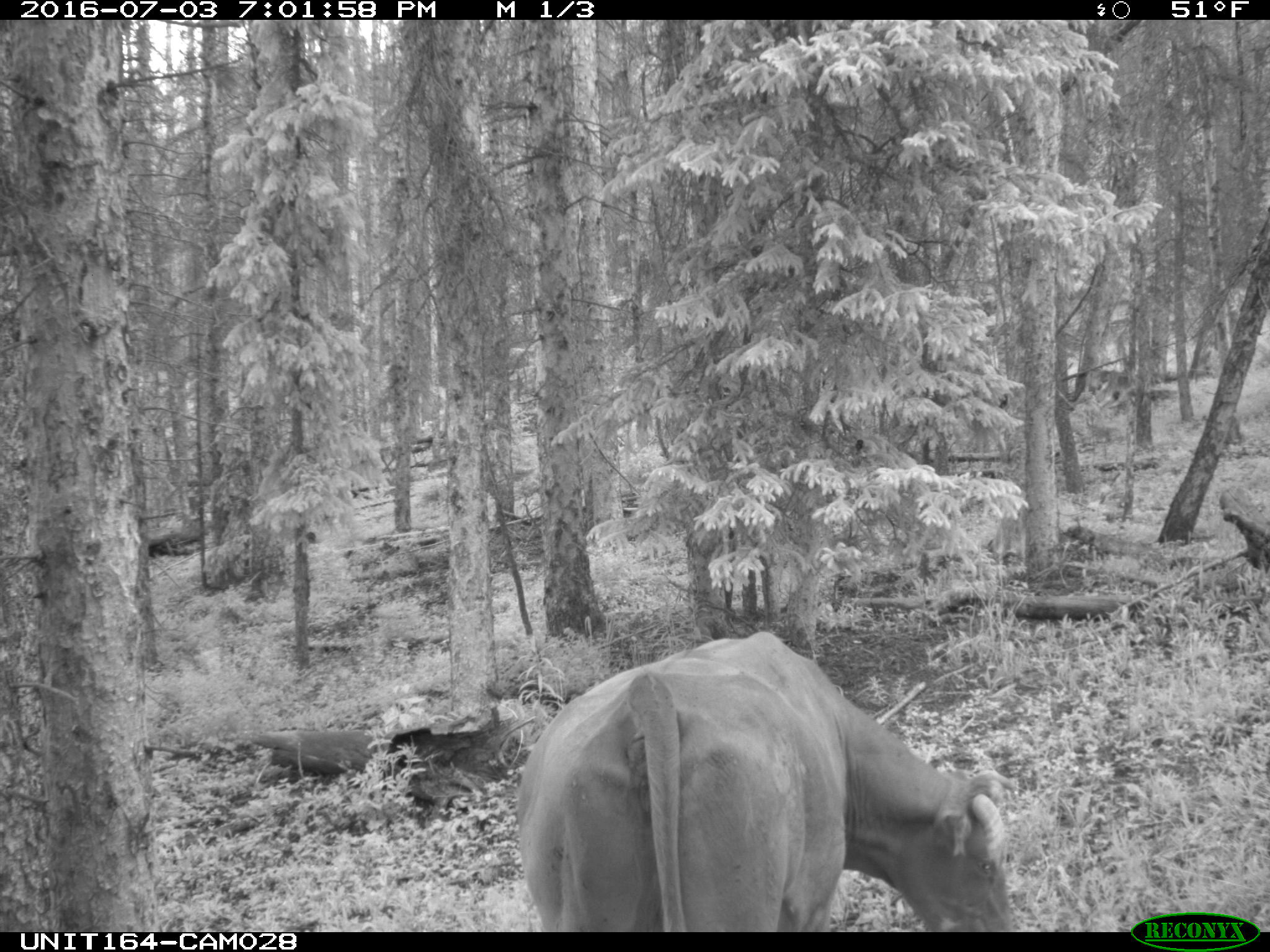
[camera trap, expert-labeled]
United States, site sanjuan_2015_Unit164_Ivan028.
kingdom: Animalia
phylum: Chordata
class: Mammalia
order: Artiodactyla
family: Bovidae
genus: Bos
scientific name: Bos taurus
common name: domestic cow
Bos taurus (domestic cow).